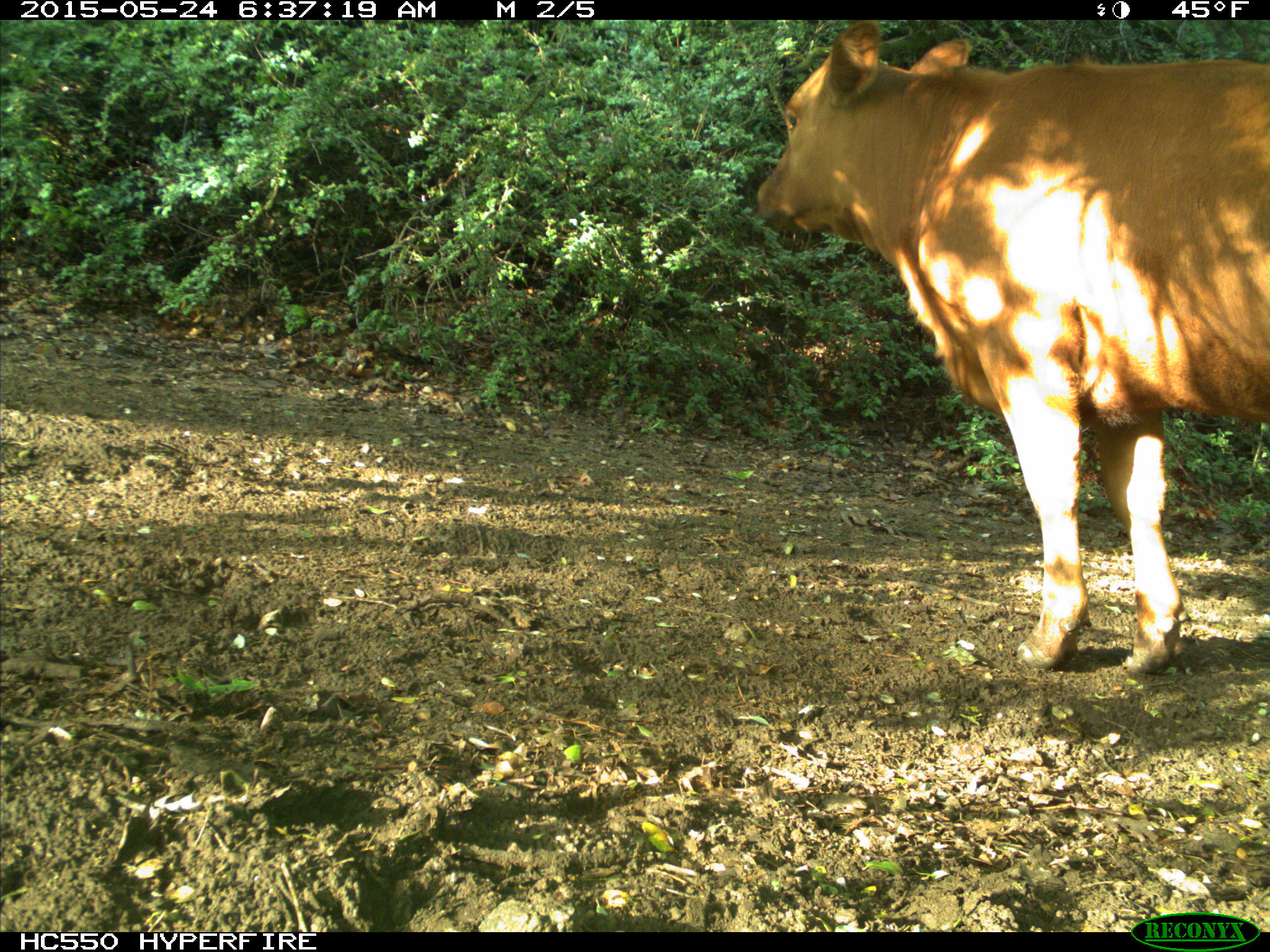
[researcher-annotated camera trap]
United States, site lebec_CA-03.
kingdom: Animalia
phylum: Chordata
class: Mammalia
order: Artiodactyla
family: Bovidae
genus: Bos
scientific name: Bos taurus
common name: domestic cow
Bos taurus (domestic cow).